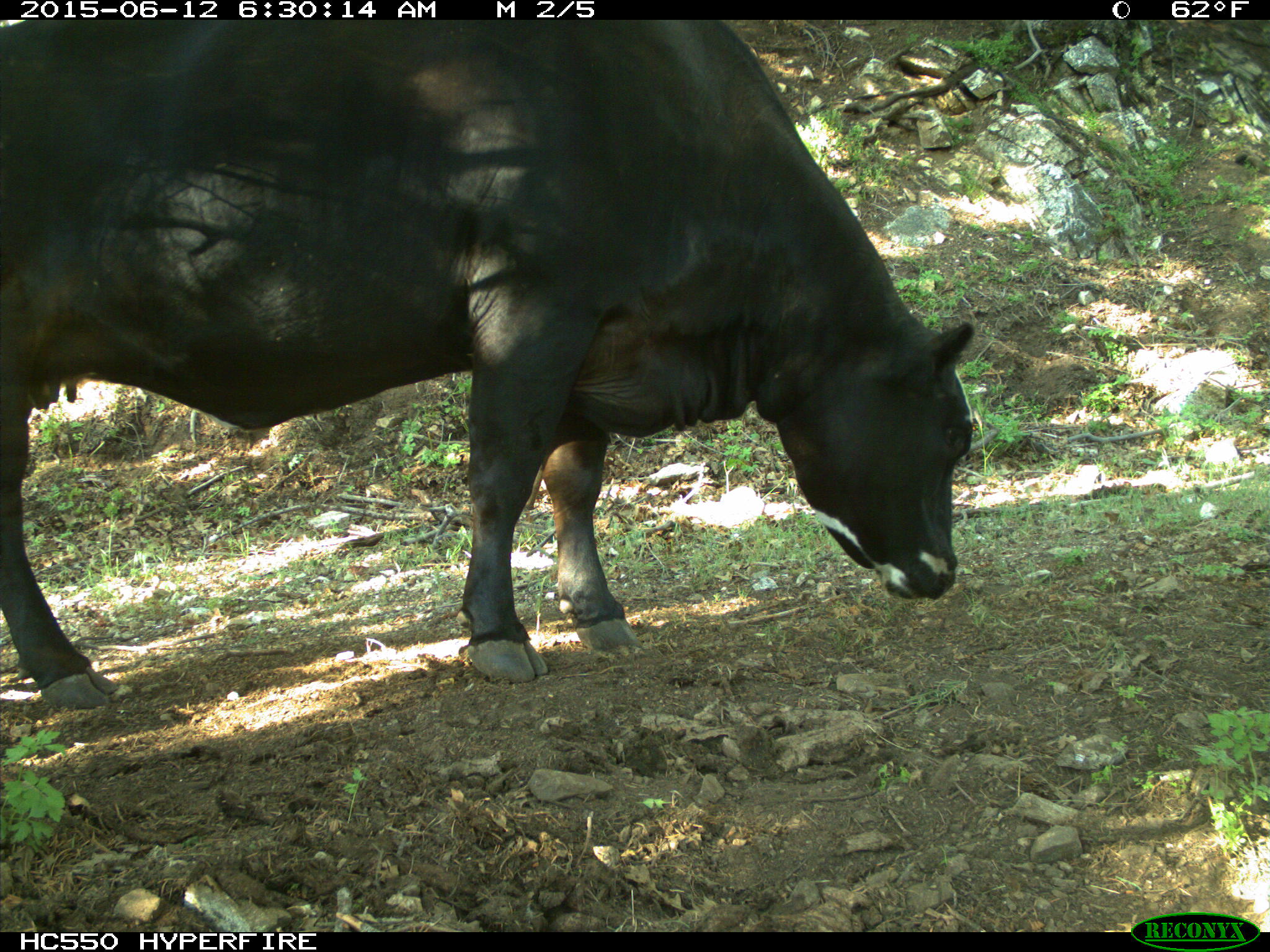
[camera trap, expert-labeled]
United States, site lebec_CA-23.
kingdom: Animalia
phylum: Chordata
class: Mammalia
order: Artiodactyla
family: Bovidae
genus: Bos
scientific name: Bos taurus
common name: domestic cow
Bos taurus (domestic cow).